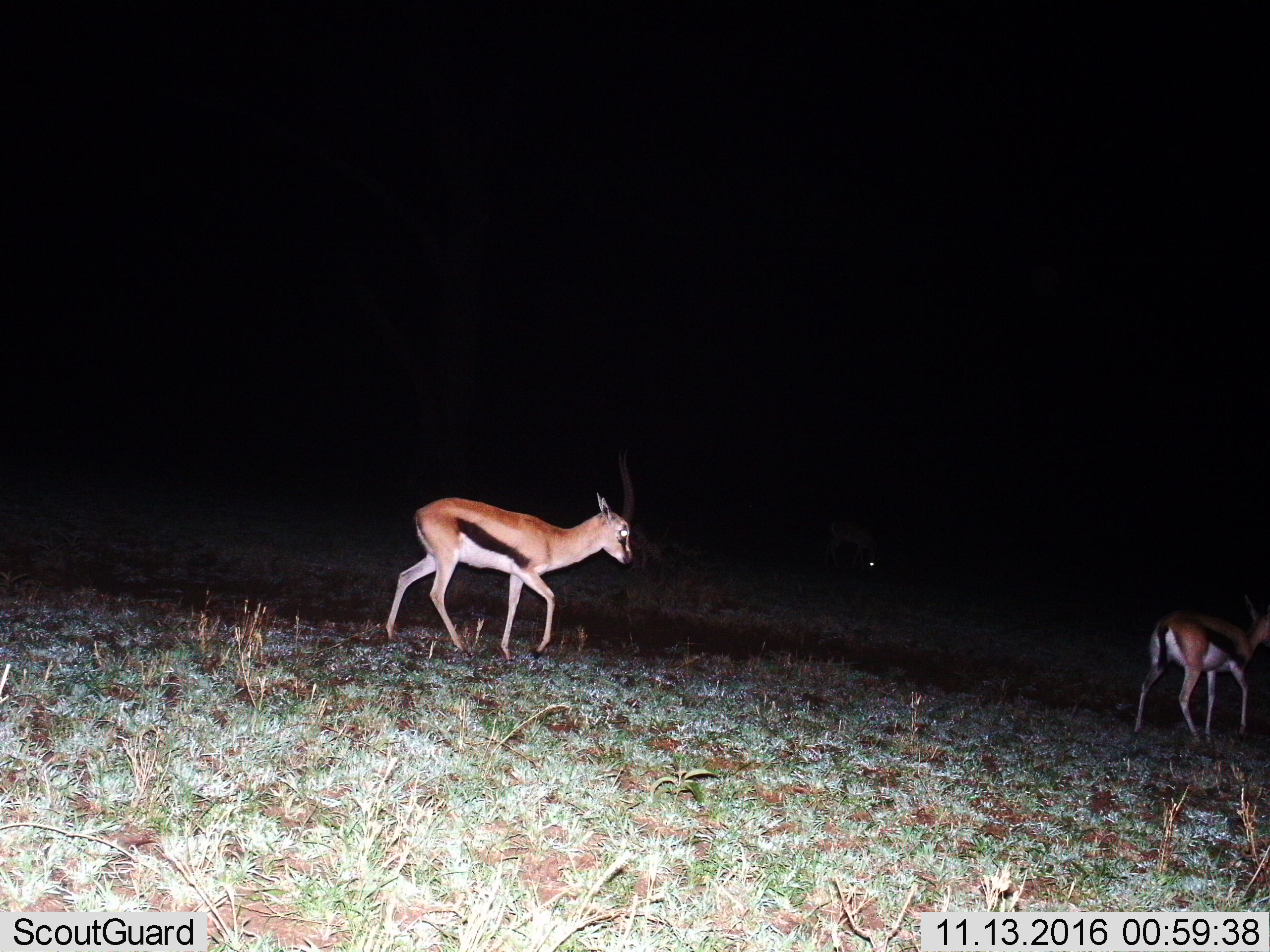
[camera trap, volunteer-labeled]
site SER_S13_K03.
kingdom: Animalia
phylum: Chordata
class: Mammalia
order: Artiodactyla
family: Bovidae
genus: Eudorcas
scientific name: Eudorcas thomsonii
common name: thomson's gazelle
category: gazellethomsons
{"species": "gazellethomsons (thomson's gazelle) (Eudorcas thomsonii)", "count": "2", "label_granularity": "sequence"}